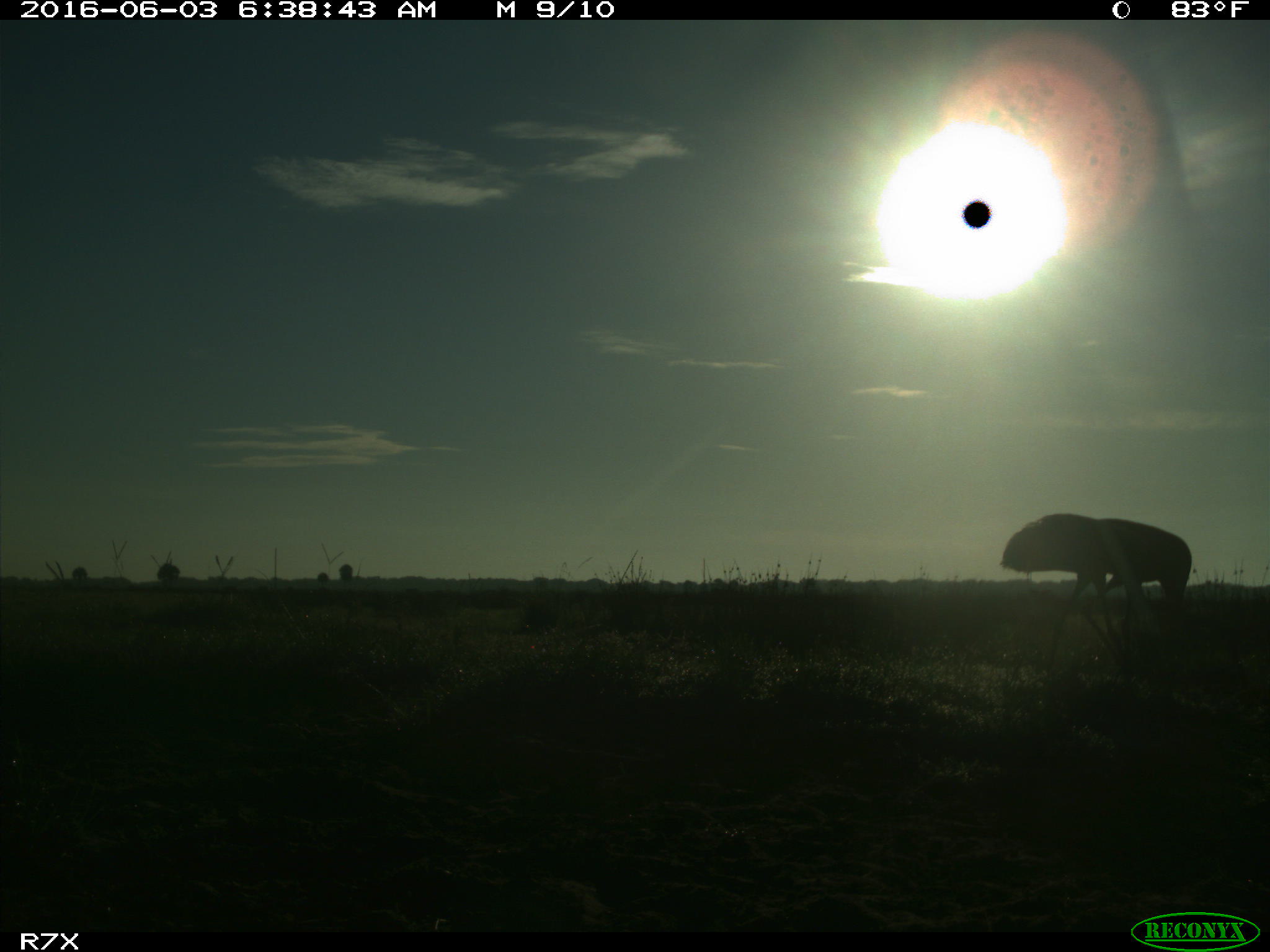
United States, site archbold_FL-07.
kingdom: Animalia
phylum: Chordata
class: Aves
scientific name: Aves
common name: birds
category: unidentified bird